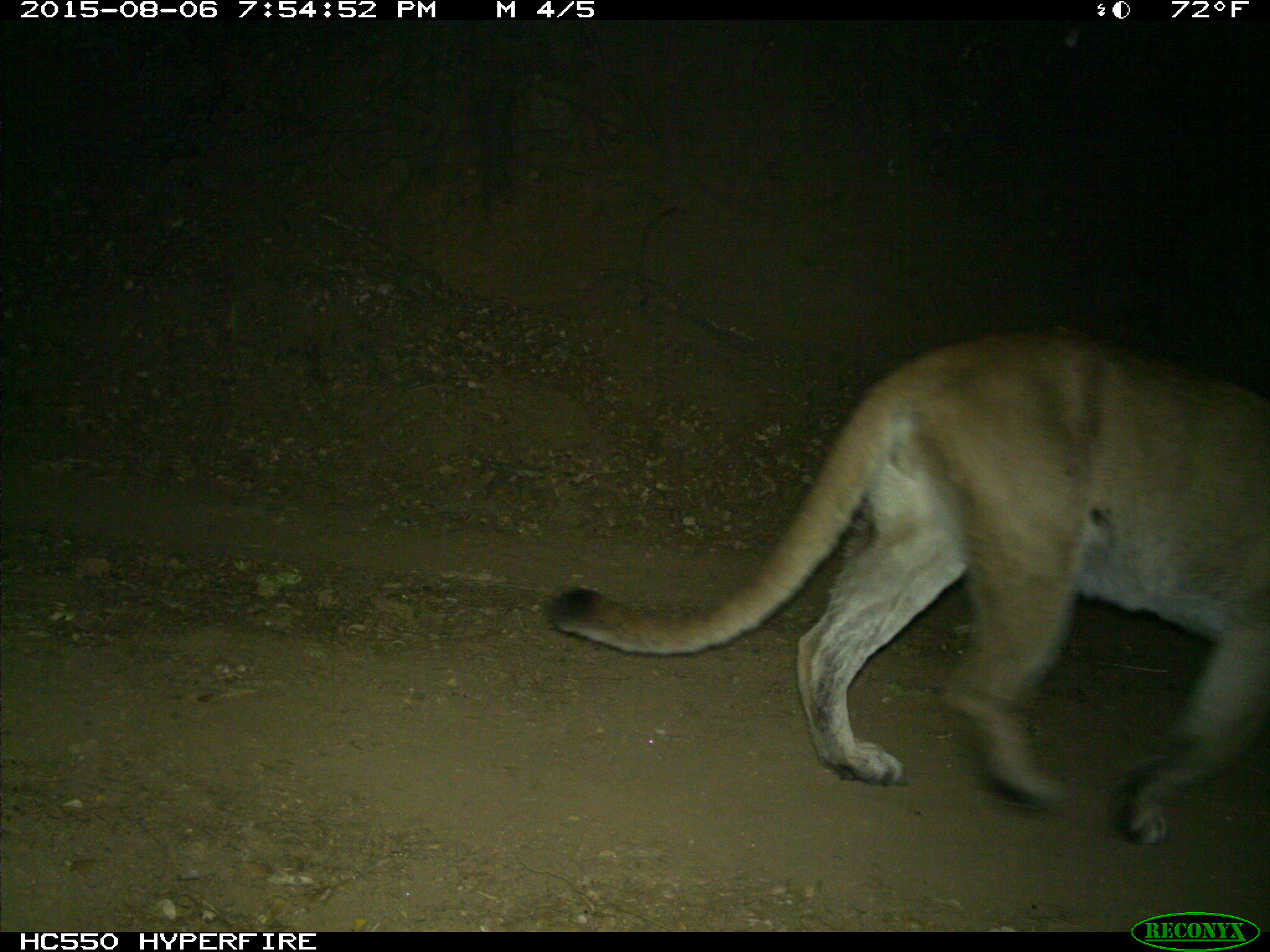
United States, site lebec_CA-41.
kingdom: Animalia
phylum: Chordata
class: Mammalia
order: Carnivora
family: Felidae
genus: Puma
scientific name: Puma concolor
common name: mountain lion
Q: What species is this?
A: Puma concolor (mountain lion).